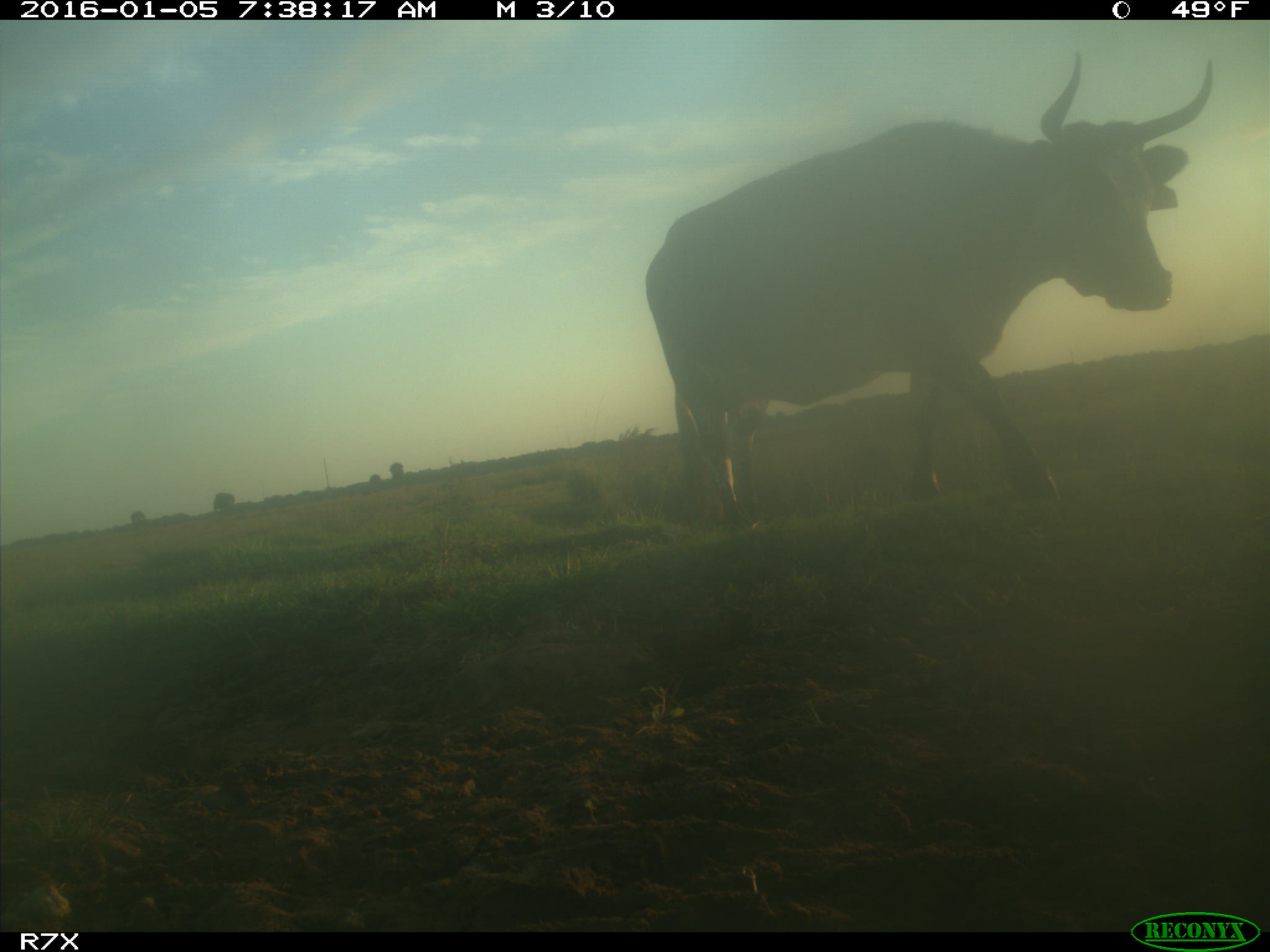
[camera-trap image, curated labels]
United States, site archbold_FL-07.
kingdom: Animalia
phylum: Chordata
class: Mammalia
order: Artiodactyla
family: Bovidae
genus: Bos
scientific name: Bos taurus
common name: domestic cow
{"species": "Bos taurus (domestic cow)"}